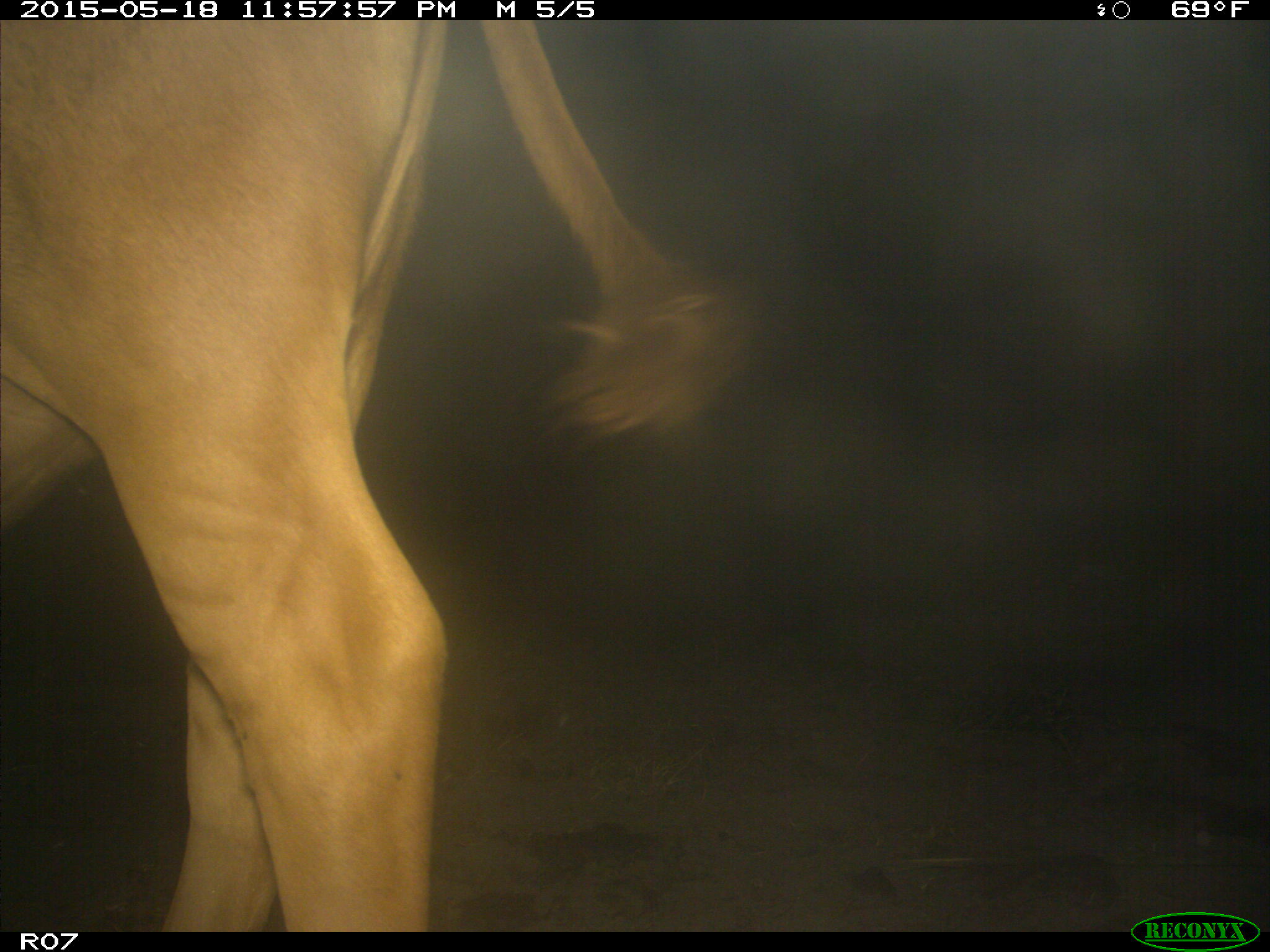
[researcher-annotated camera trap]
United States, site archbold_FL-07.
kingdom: Animalia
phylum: Chordata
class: Mammalia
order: Artiodactyla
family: Bovidae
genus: Bos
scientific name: Bos taurus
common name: domestic cow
Bos taurus (domestic cow).